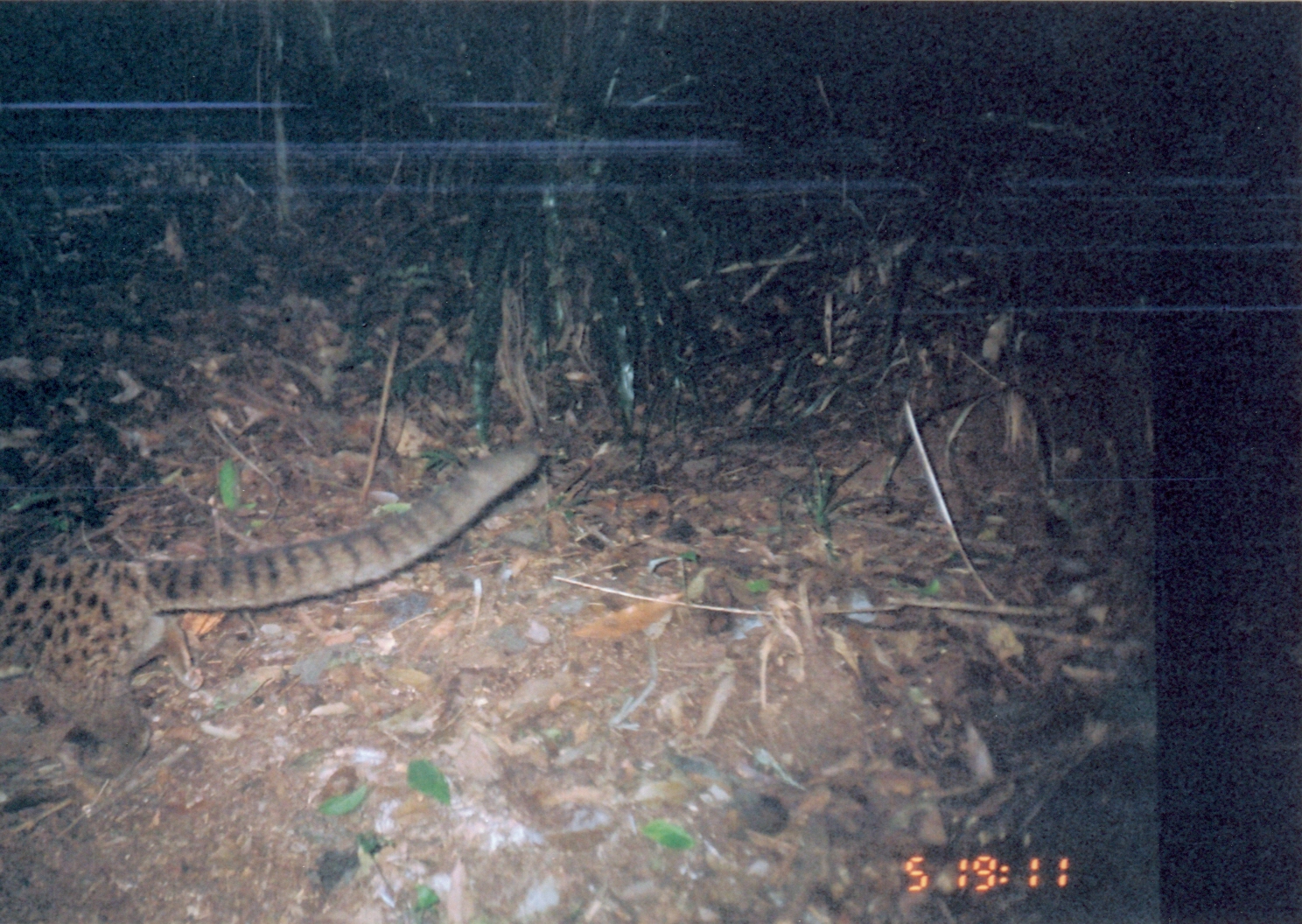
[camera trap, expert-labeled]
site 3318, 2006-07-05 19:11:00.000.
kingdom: Animalia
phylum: Chordata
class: Mammalia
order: Carnivora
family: Nandiniidae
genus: Nandinia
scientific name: Nandinia binotata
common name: african palm-civet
Nandinia binotata (african palm-civet), count 1.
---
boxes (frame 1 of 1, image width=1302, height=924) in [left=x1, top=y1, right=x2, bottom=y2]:
nandinia binotata: [left=2, top=439, right=533, bottom=777]